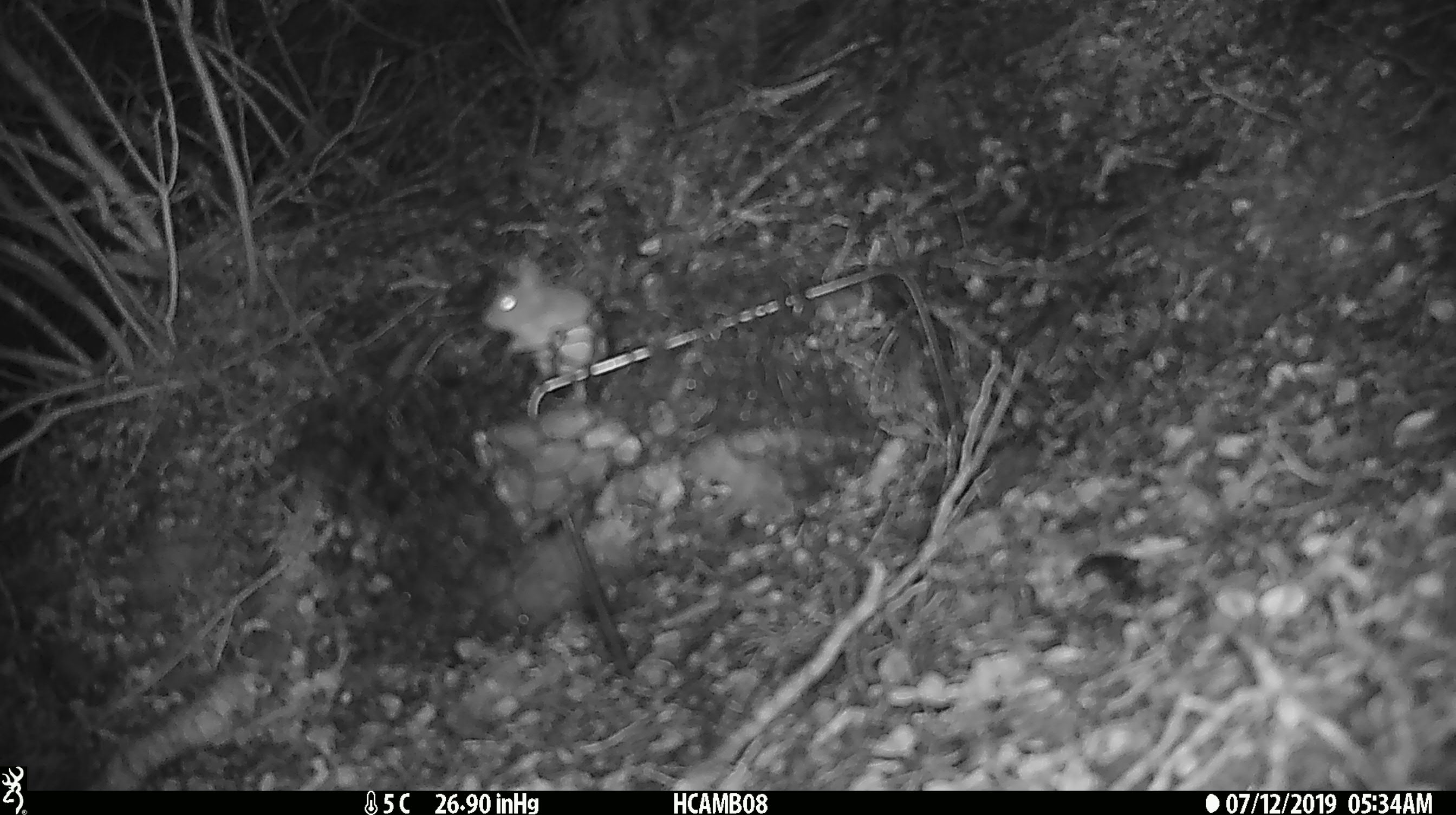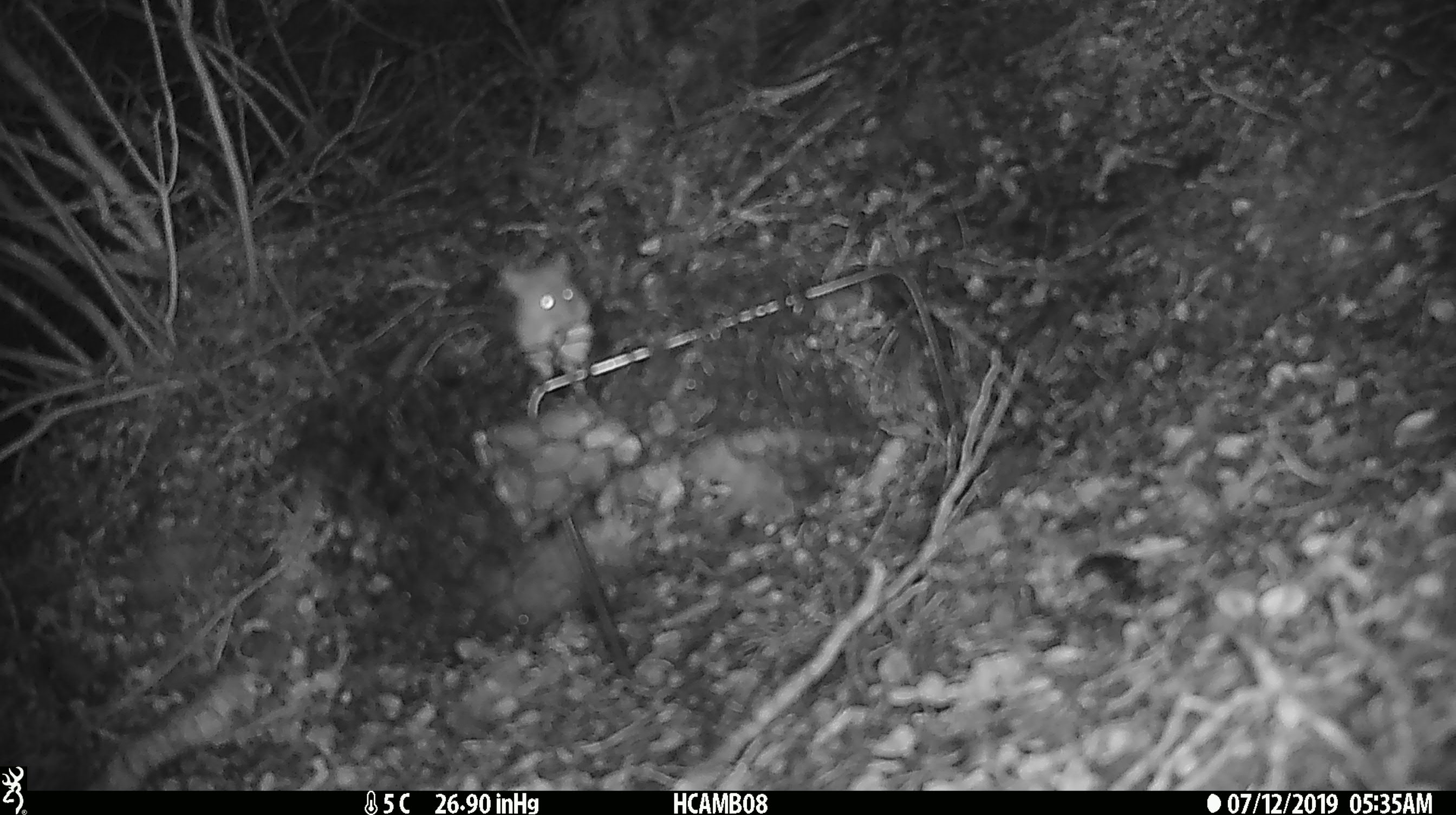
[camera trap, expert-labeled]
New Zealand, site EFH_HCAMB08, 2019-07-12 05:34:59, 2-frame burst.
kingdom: Animalia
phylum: Chordata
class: Mammalia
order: Rodentia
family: Muridae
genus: Mus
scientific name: Mus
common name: mouse